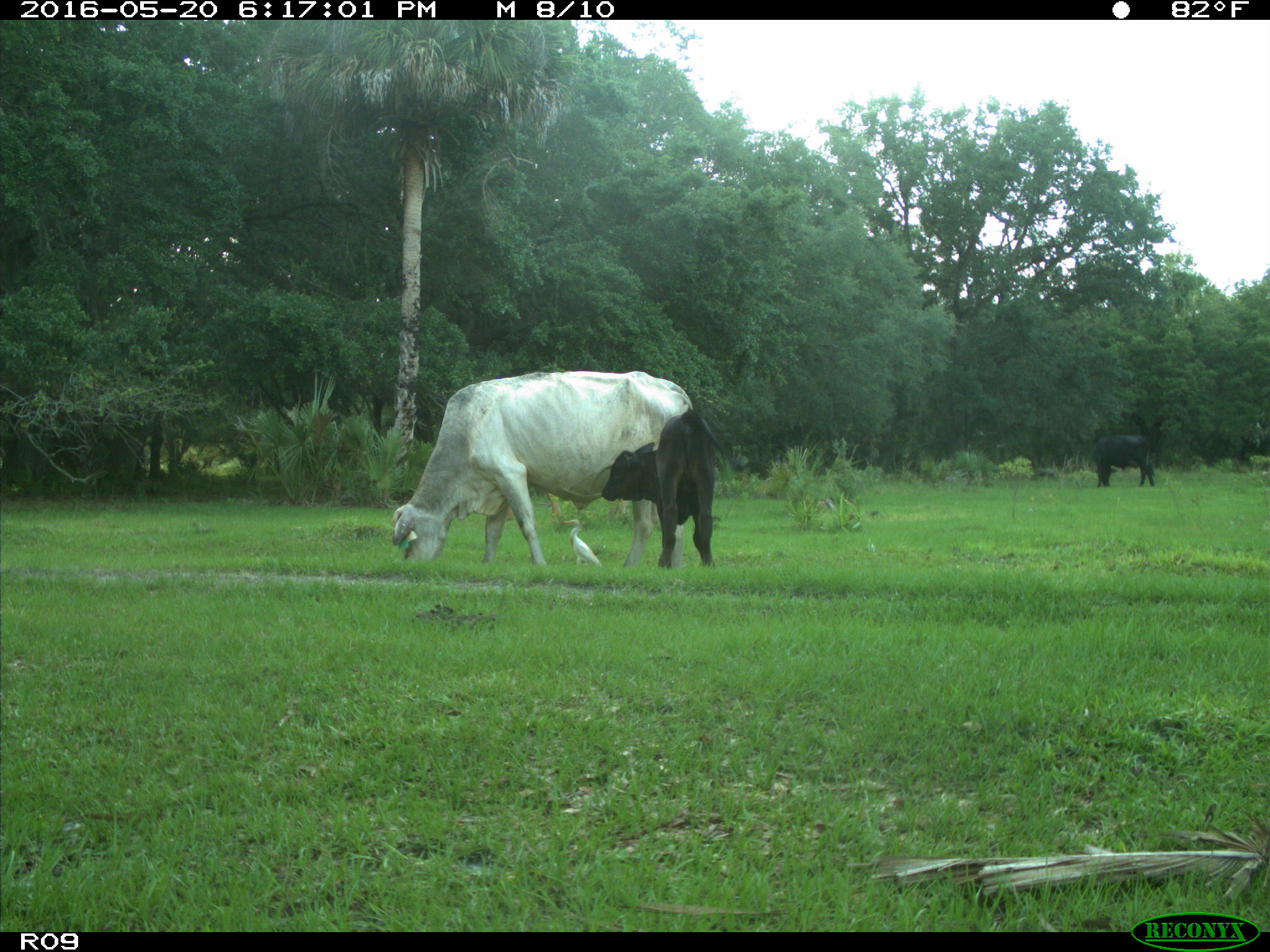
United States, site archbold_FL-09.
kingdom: Animalia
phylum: Chordata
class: Mammalia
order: Artiodactyla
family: Bovidae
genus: Bos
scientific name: Bos taurus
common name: domestic cow